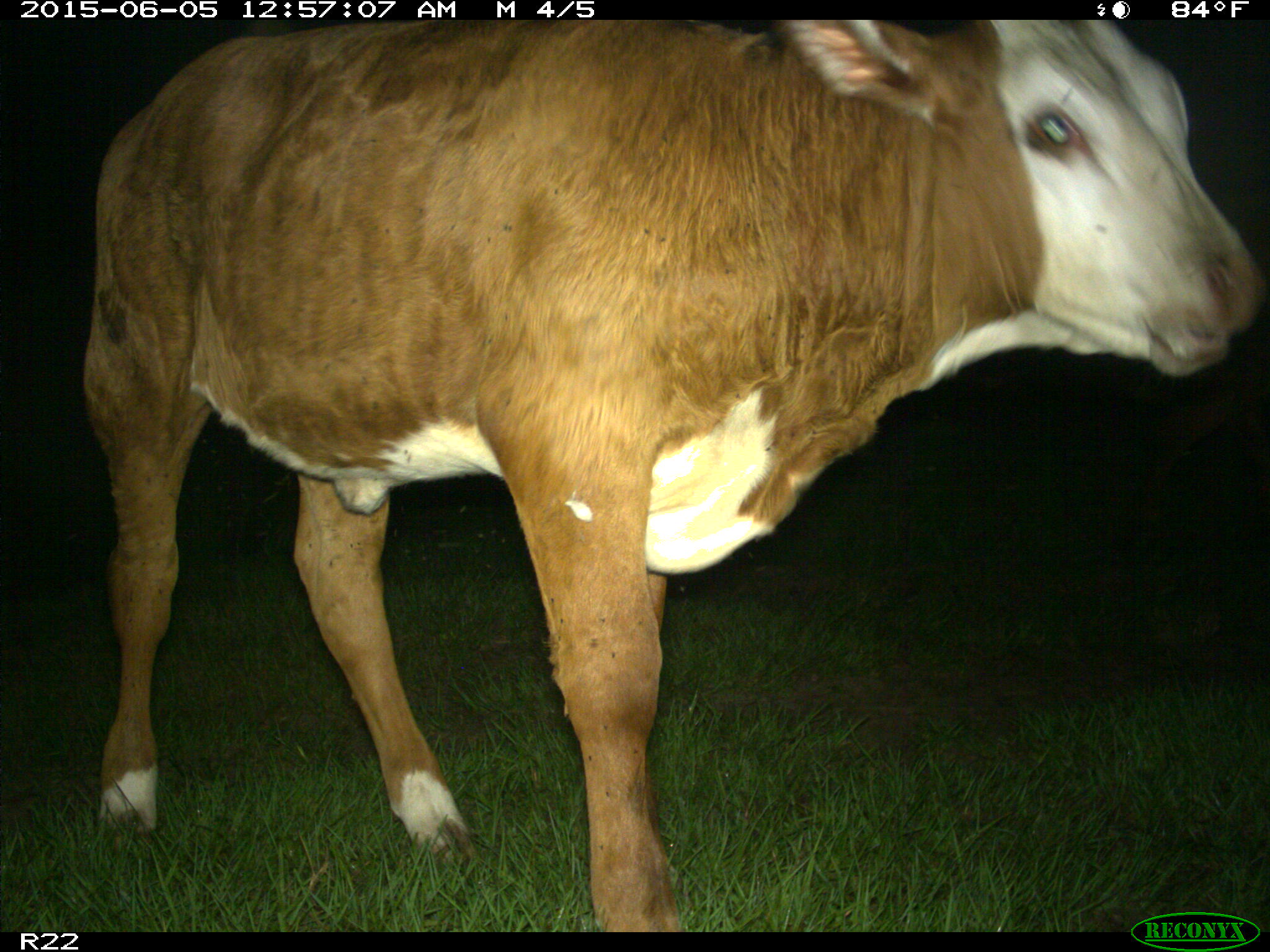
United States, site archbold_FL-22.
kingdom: Animalia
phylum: Chordata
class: Mammalia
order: Artiodactyla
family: Bovidae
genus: Bos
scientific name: Bos taurus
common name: domestic cow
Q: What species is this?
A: Bos taurus (domestic cow).